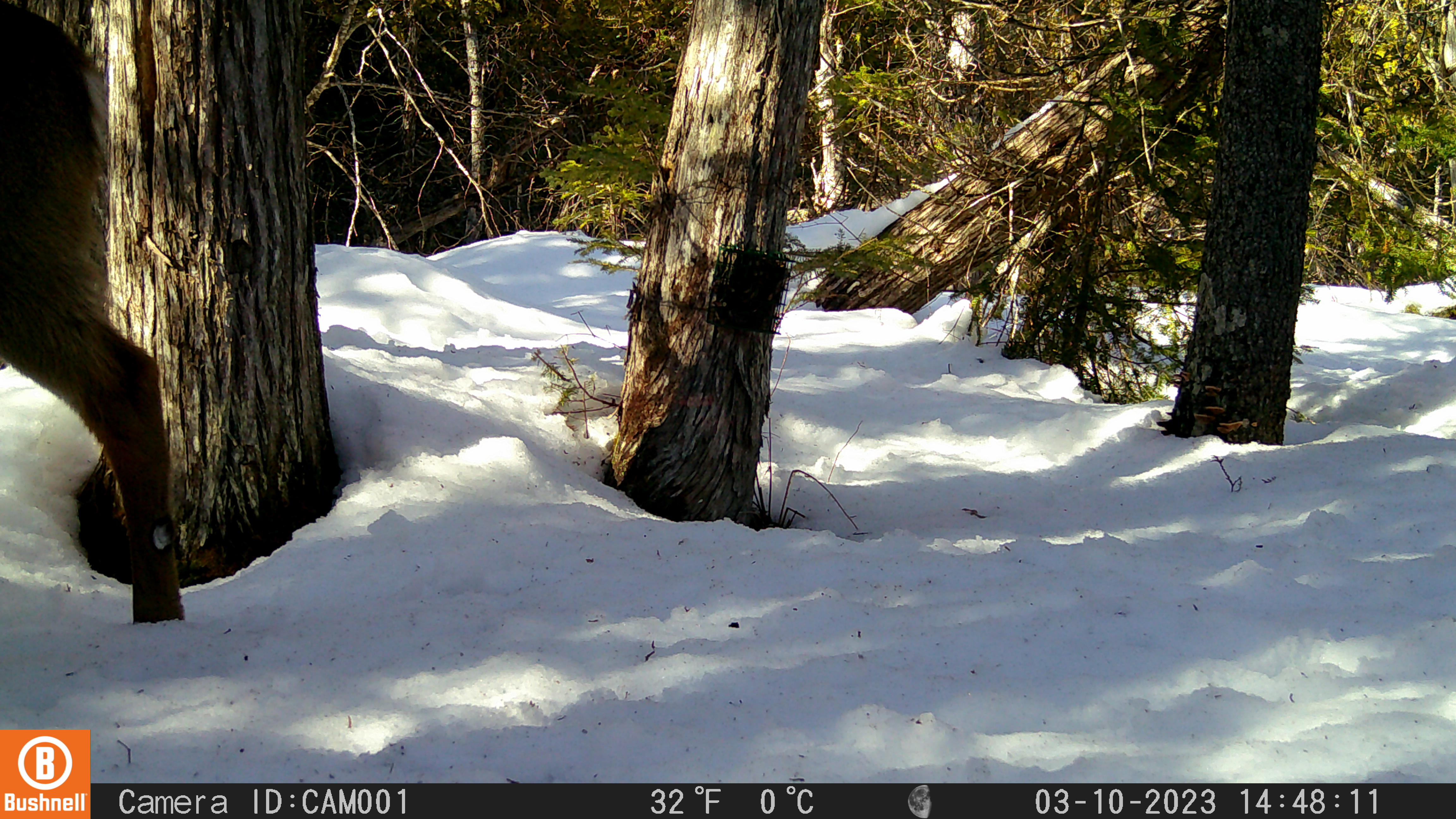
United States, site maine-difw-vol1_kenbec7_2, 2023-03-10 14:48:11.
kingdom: Animalia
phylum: Chordata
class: Mammalia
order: Artiodactyla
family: Cervidae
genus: Odocoileus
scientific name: Odocoileus virginianus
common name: white-tailed deer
White-tailed deer (Odocoileus virginianus).